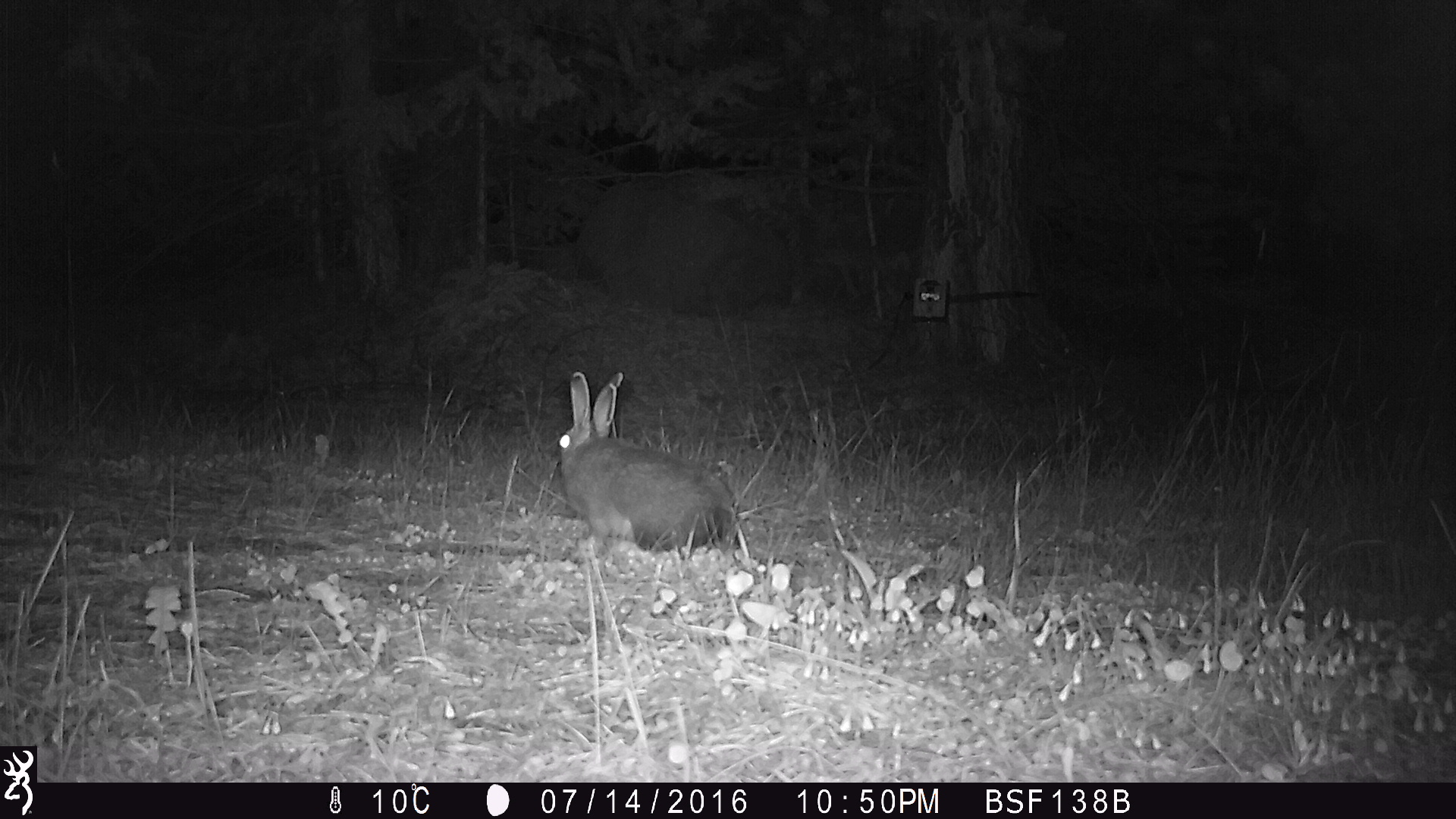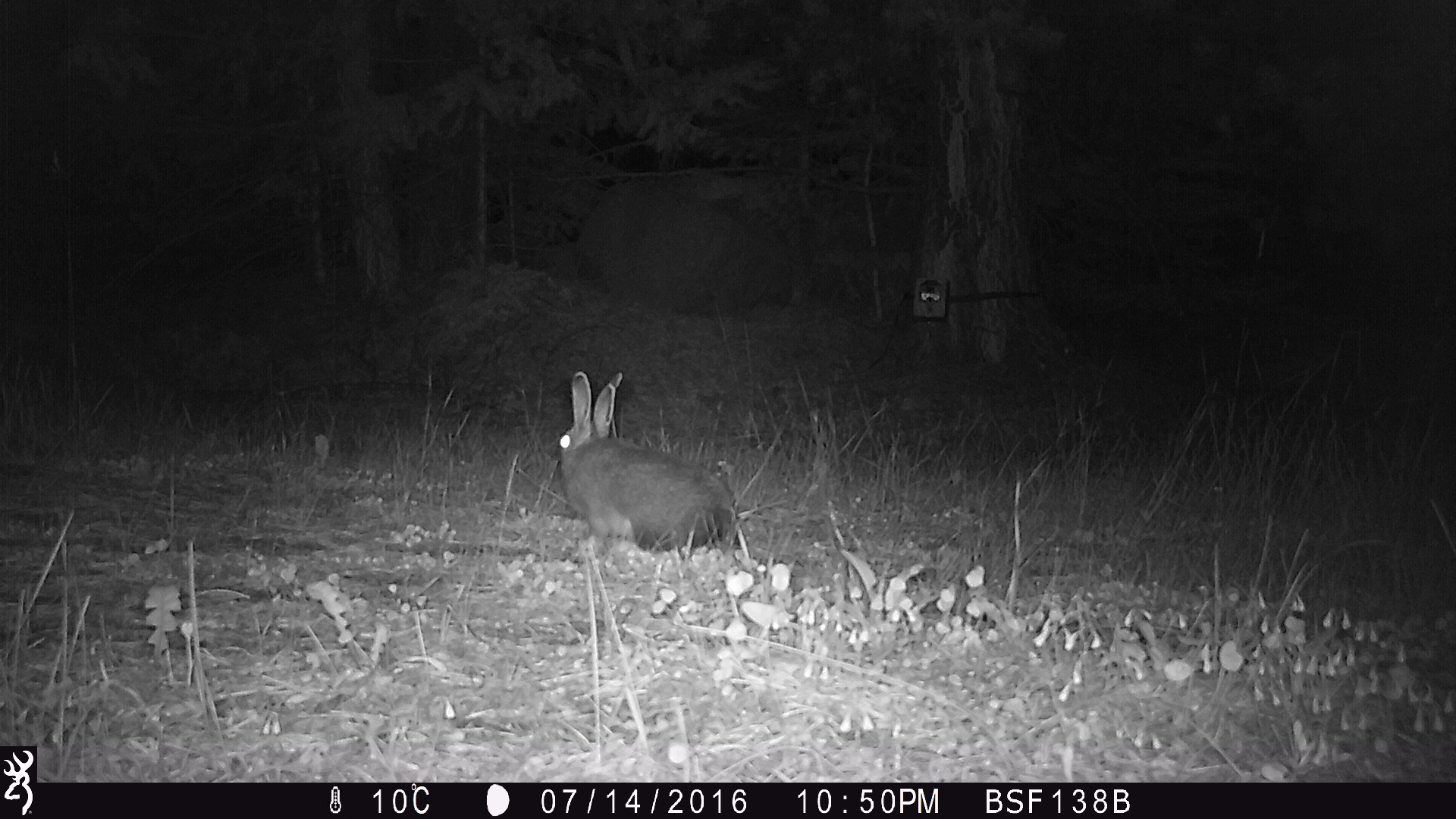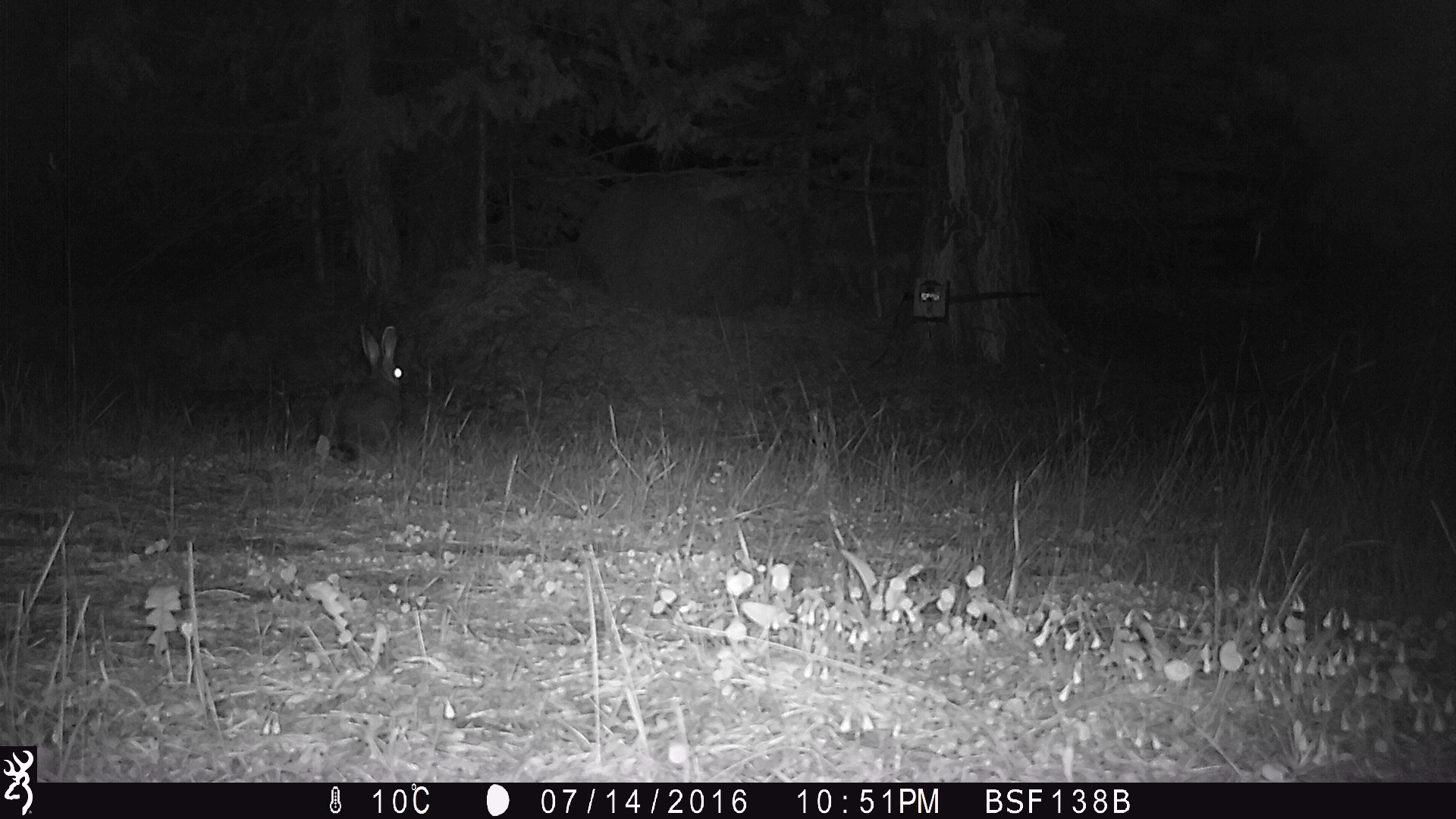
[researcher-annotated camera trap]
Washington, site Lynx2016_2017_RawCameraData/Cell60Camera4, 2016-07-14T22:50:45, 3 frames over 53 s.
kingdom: Animalia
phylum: Chordata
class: Mammalia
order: Lagomorpha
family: Leporidae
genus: Lepus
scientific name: Lepus americanus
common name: snowshoe hare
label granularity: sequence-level